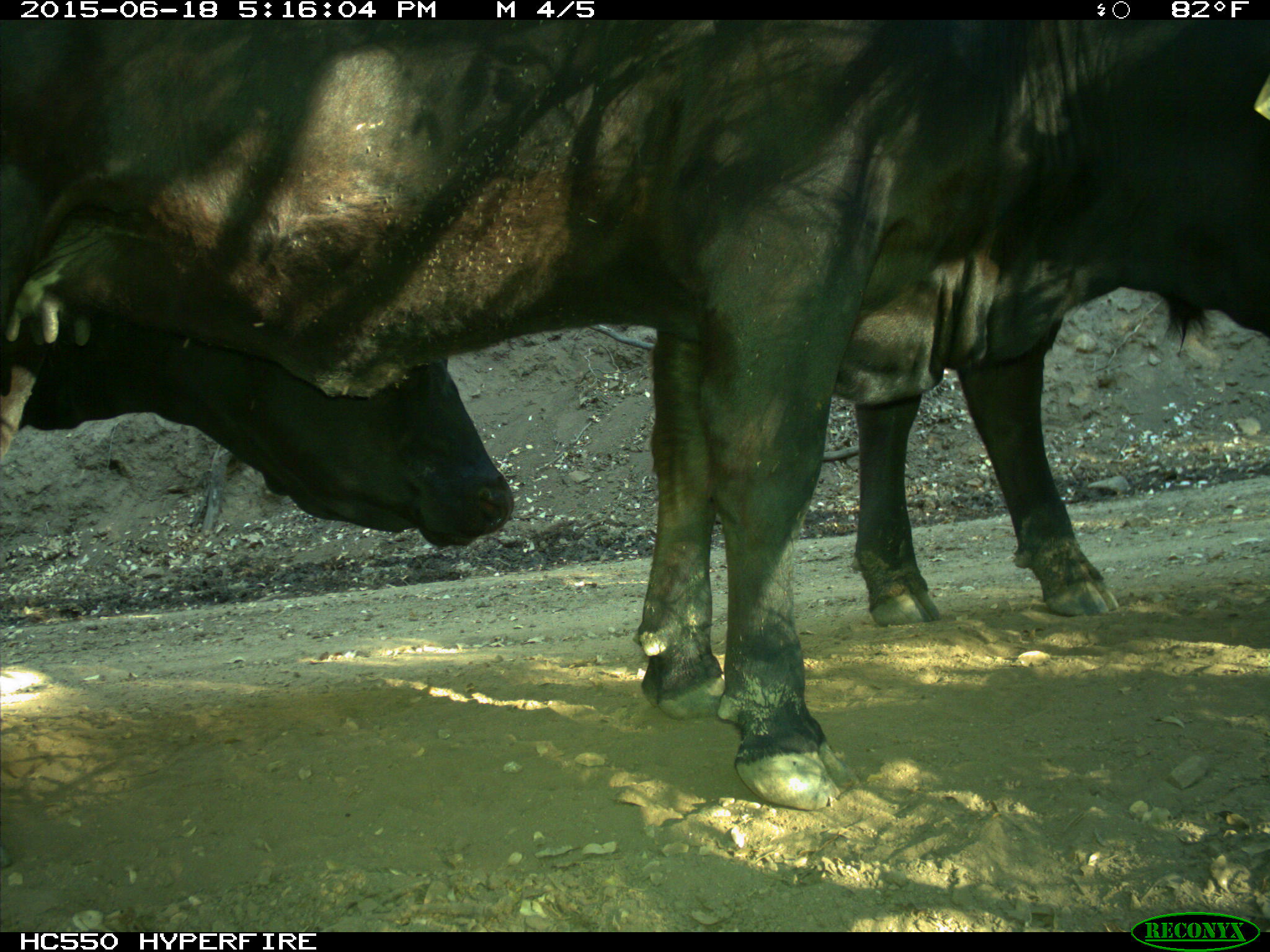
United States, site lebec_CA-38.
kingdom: Animalia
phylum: Chordata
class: Mammalia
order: Artiodactyla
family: Bovidae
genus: Bos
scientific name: Bos taurus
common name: domestic cow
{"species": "Bos taurus (domestic cow)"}